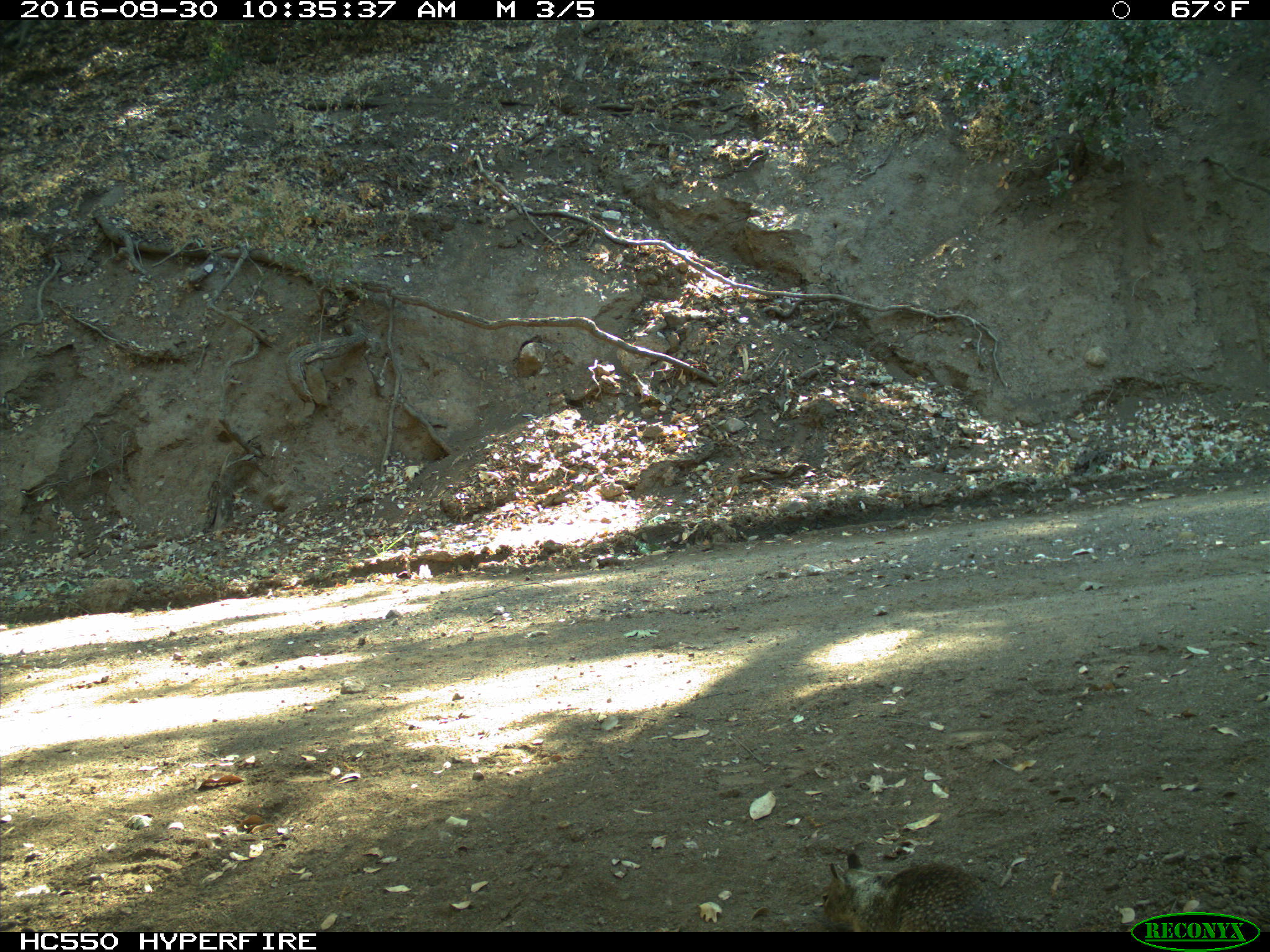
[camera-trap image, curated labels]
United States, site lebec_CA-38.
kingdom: Animalia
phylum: Chordata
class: Mammalia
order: Rodentia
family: Sciuridae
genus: Otospermophilus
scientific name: Otospermophilus beecheyi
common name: california ground squirrel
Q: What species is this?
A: Otospermophilus beecheyi (california ground squirrel).